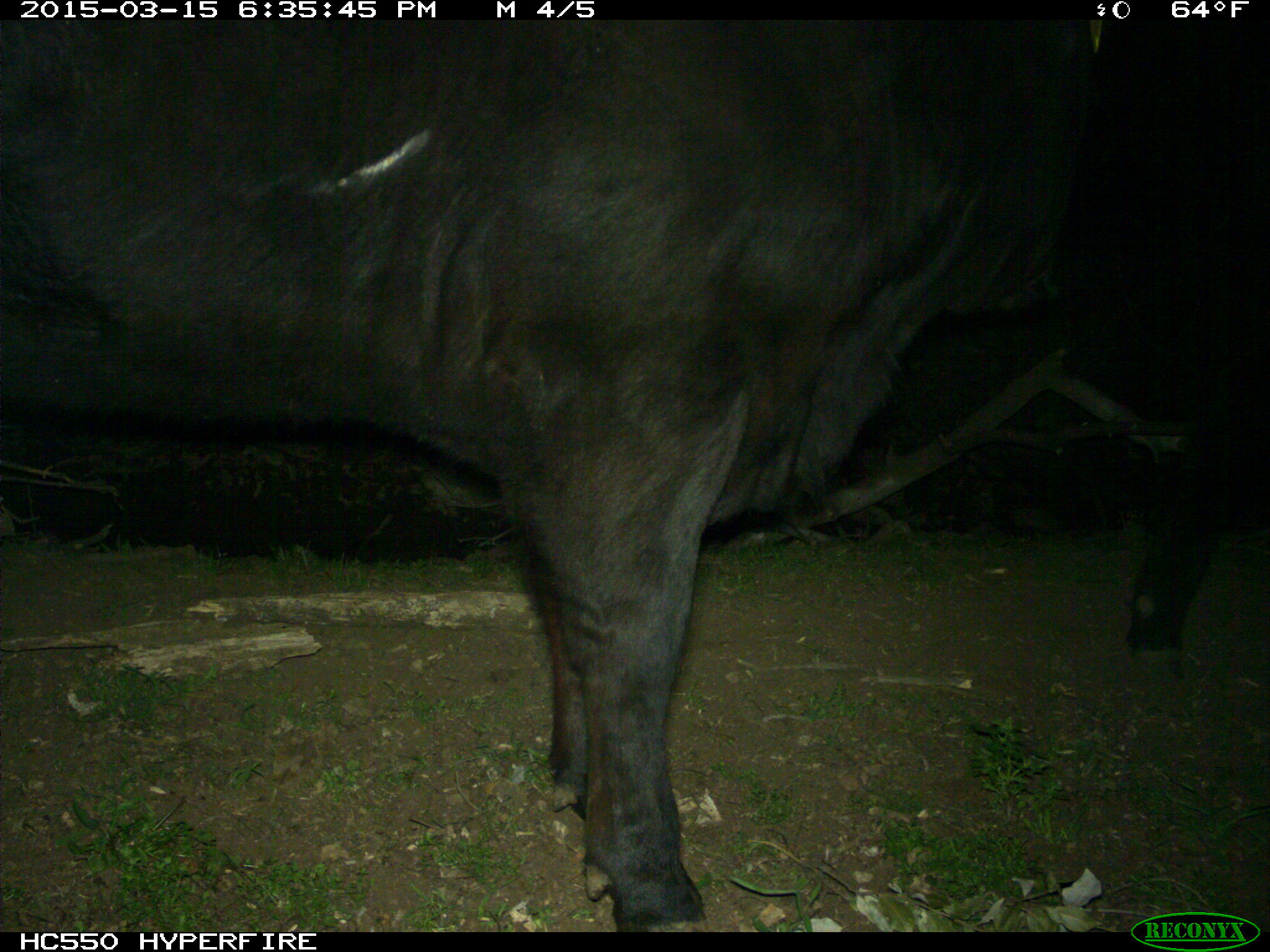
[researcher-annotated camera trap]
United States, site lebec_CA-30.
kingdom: Animalia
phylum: Chordata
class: Mammalia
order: Artiodactyla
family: Bovidae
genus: Bos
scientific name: Bos taurus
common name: domestic cow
Bos taurus (domestic cow).